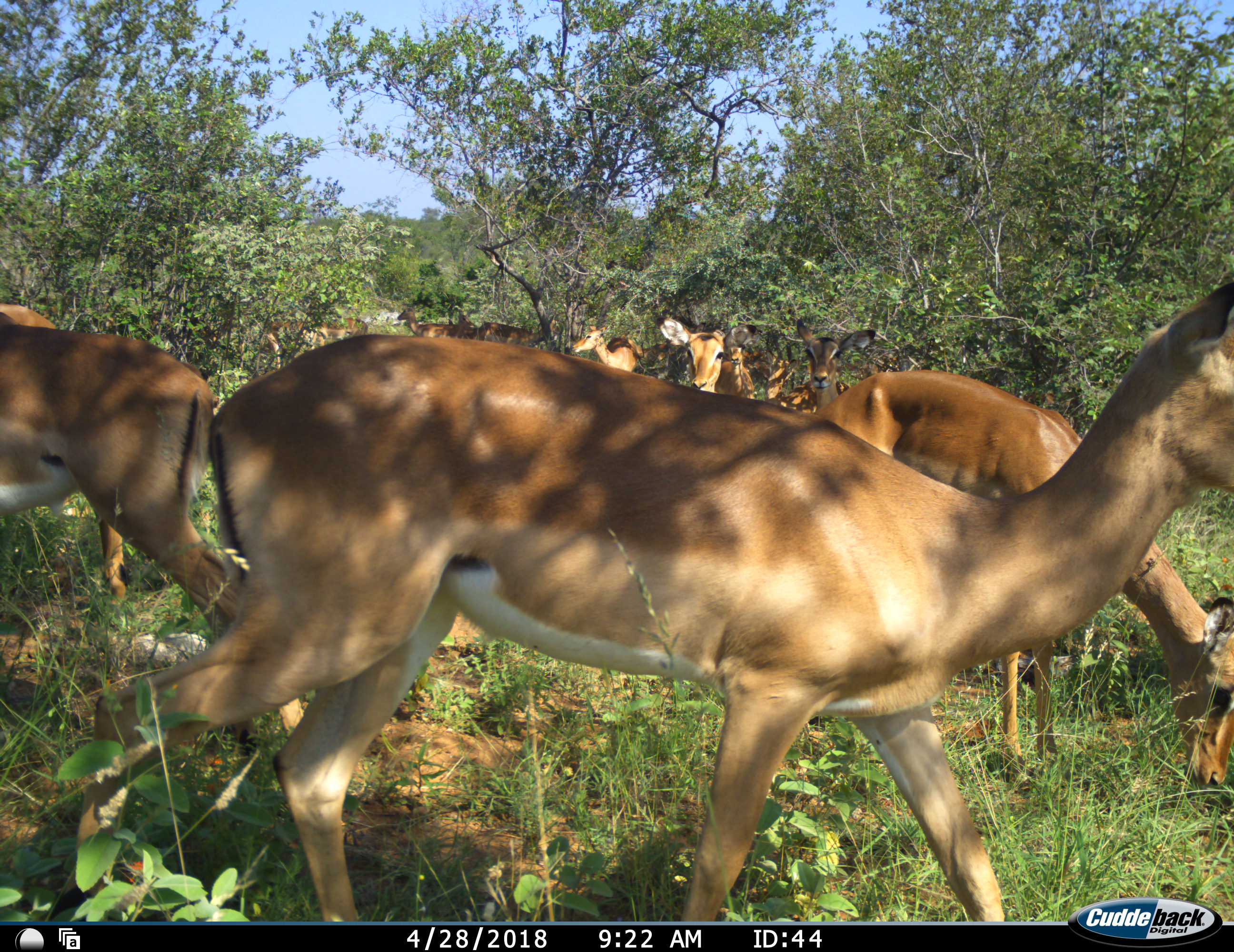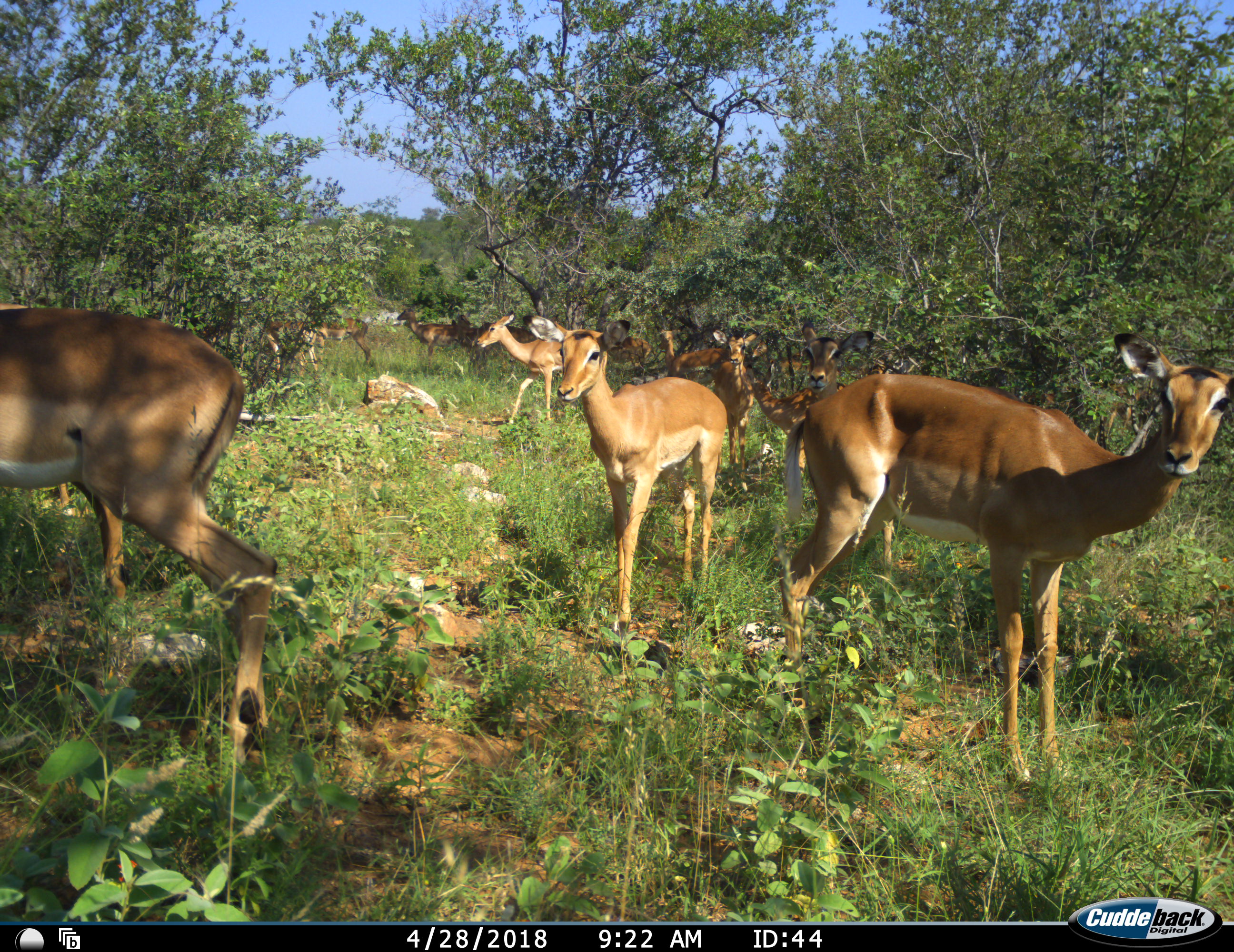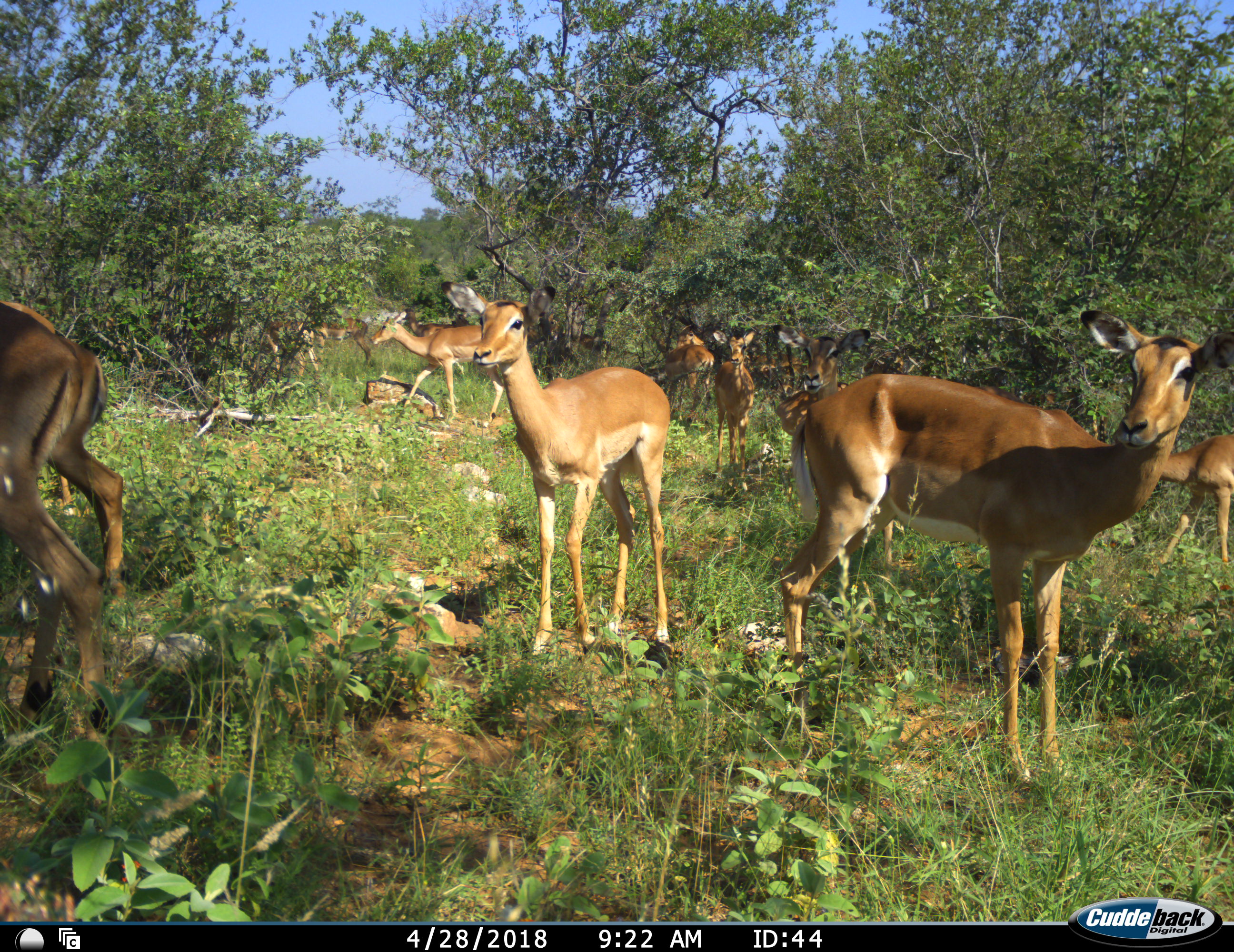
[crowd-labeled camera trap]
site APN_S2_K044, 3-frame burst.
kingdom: Animalia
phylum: Chordata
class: Mammalia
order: Artiodactyla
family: Bovidae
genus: Aepyceros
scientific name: Aepyceros melampus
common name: impala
Impala (Aepyceros melampus), count 11-50. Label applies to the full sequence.